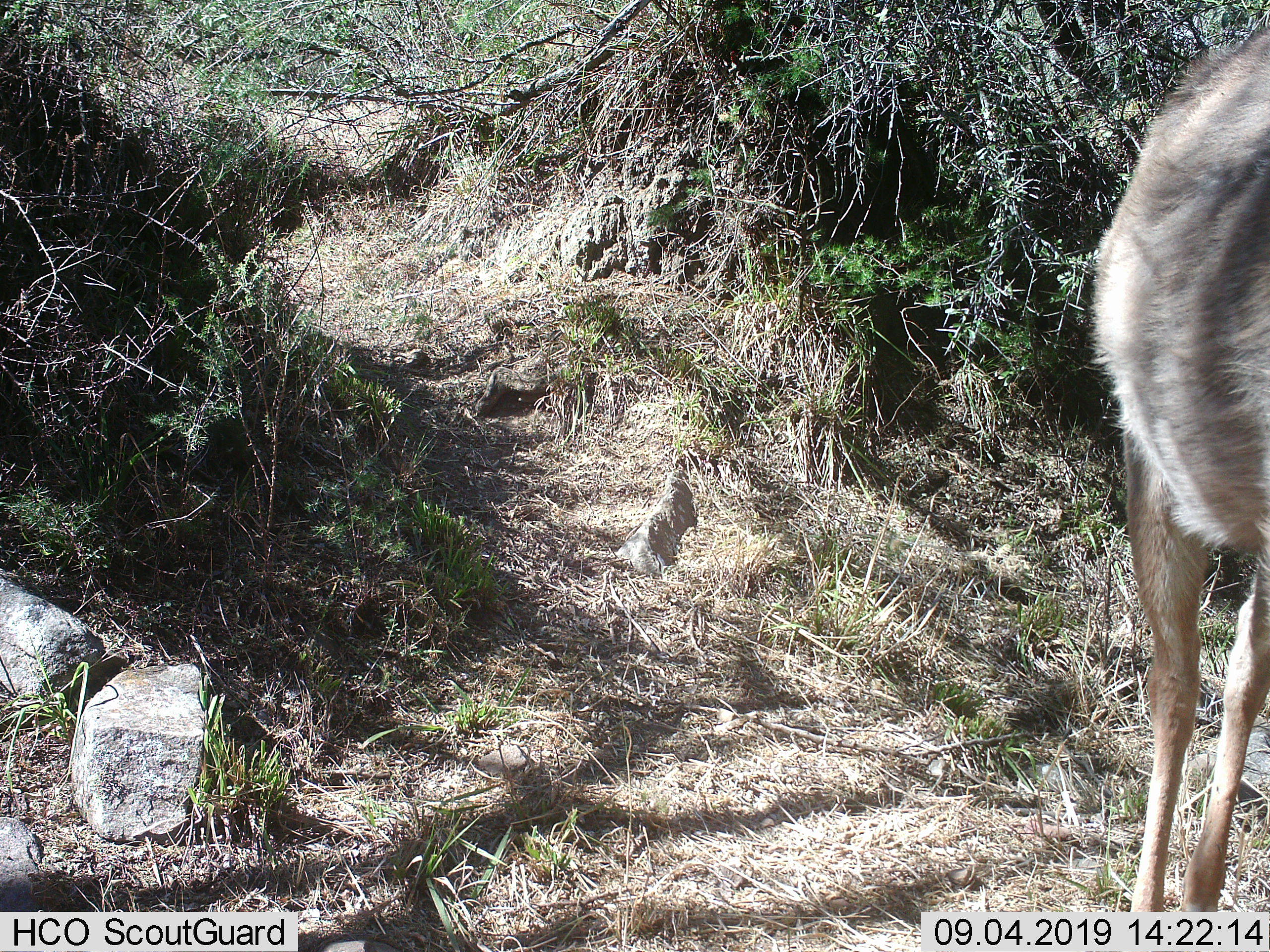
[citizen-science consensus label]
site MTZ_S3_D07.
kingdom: Animalia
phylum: Chordata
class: Mammalia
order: Artiodactyla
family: Bovidae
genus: Tragelaphus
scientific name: Tragelaphus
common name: kudu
Kudu (Tragelaphus), count 1. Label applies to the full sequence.